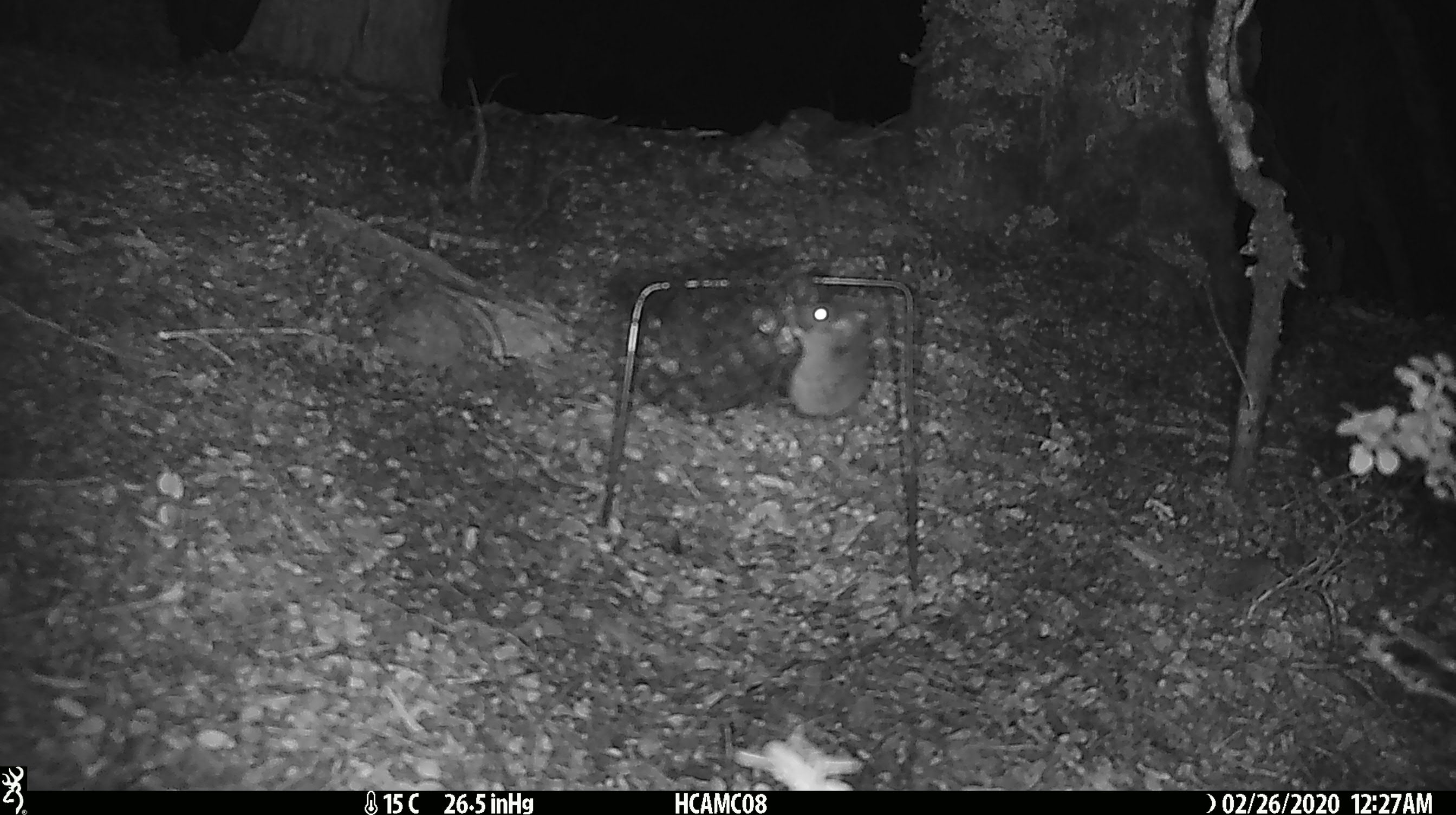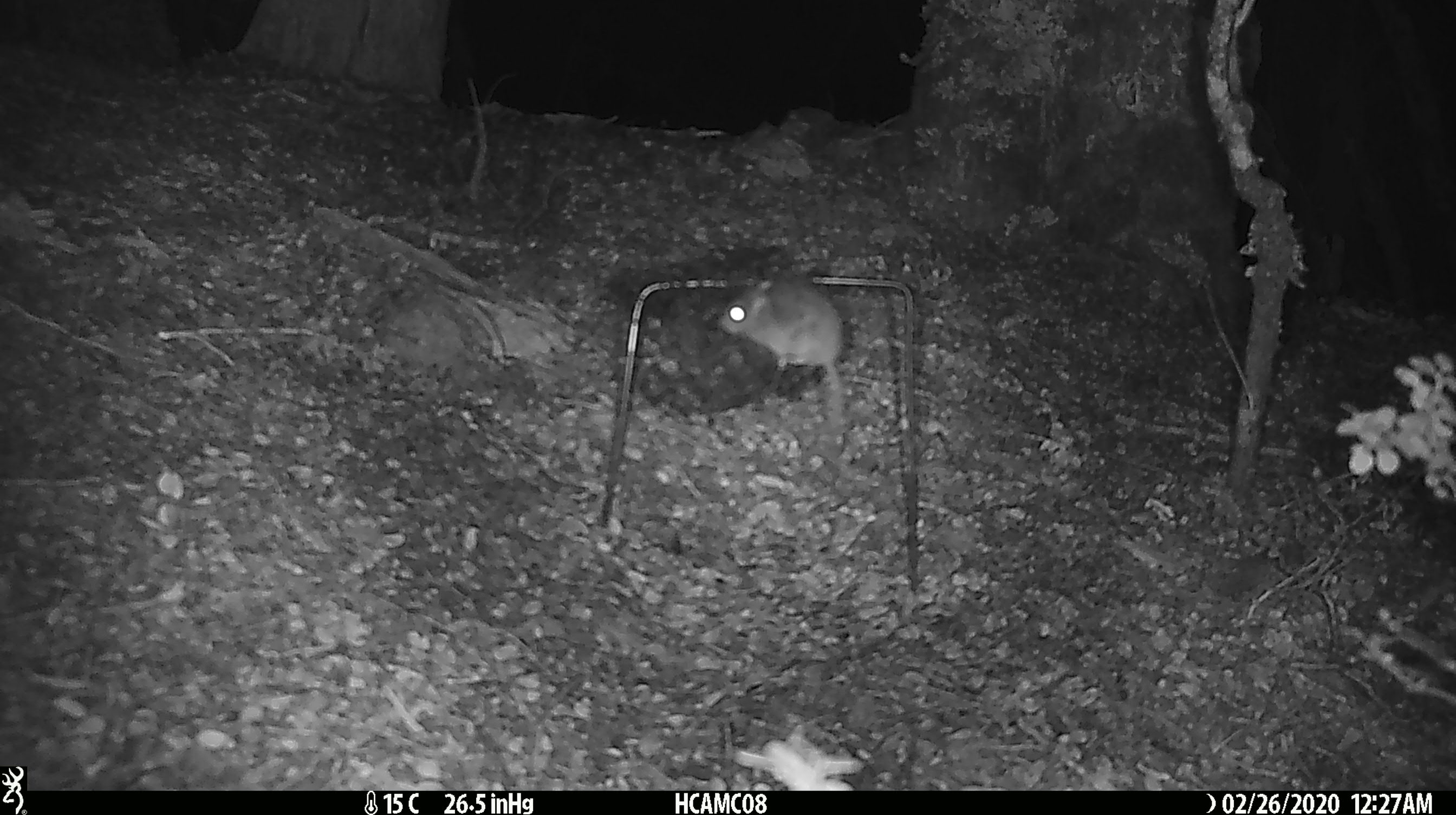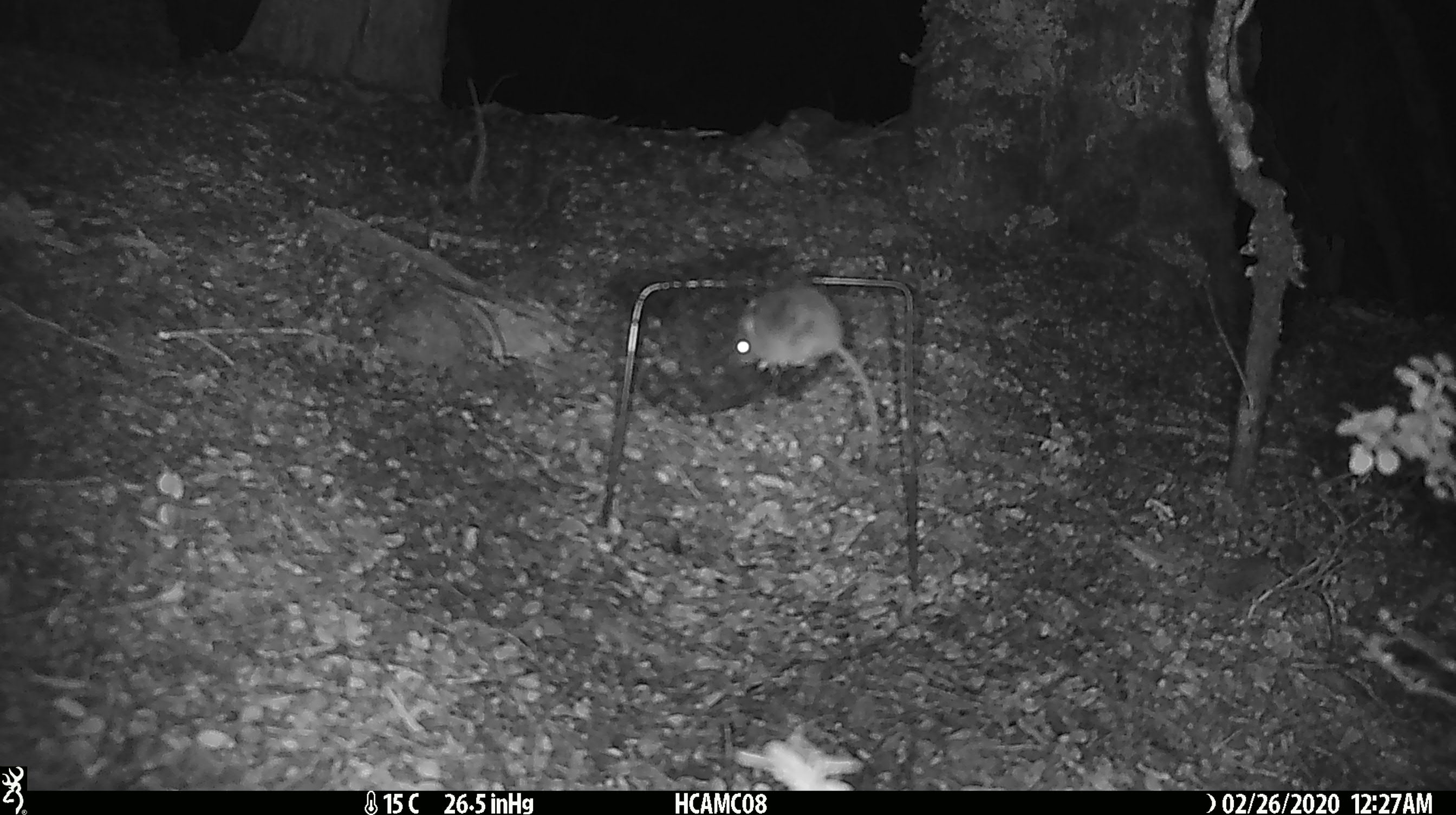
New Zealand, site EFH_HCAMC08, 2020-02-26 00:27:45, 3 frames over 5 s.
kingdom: Animalia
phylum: Chordata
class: Mammalia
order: Rodentia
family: Muridae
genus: Mus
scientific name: Mus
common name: mouse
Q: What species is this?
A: Mouse (Mus).